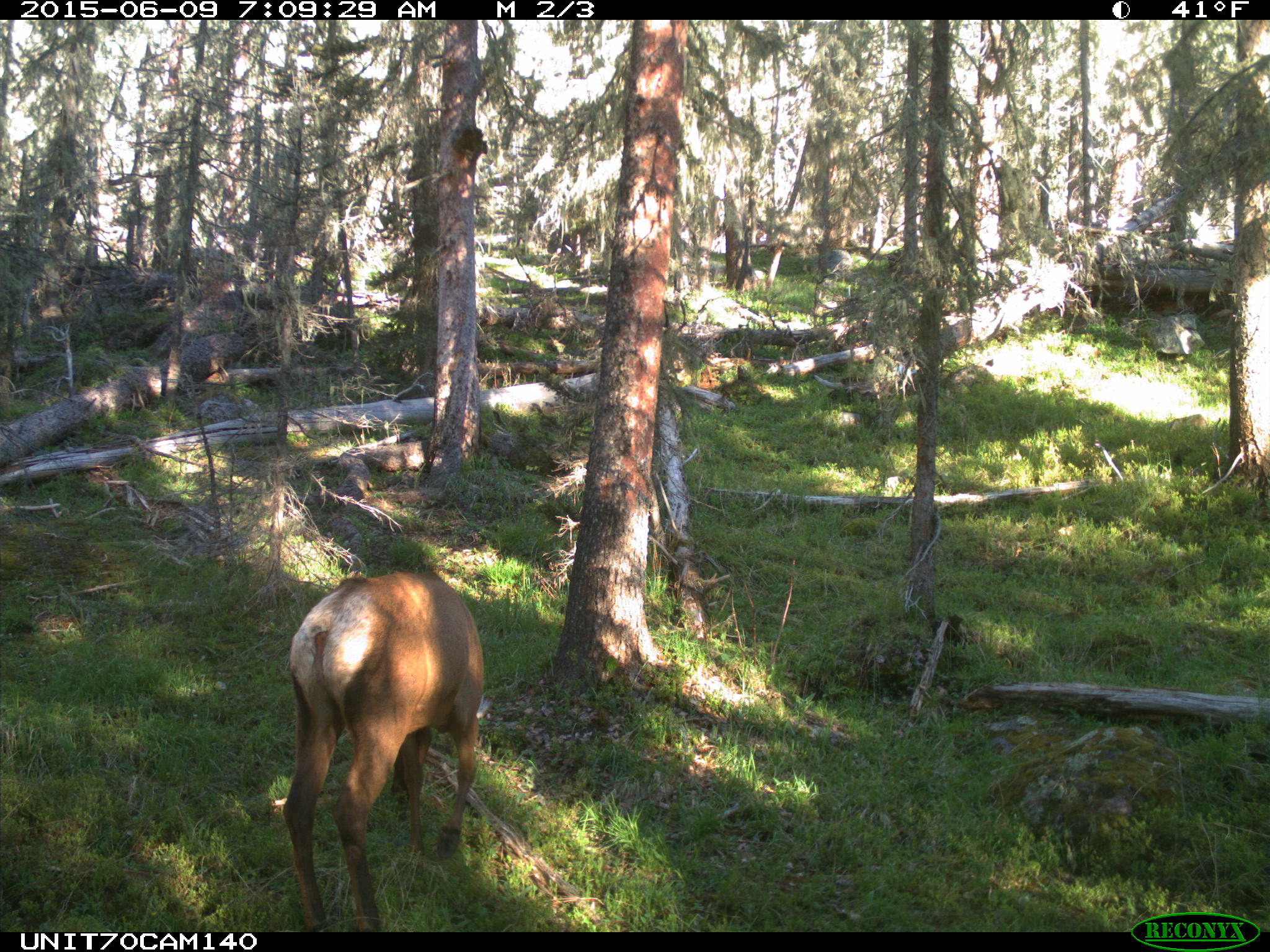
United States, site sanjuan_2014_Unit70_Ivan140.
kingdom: Animalia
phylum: Chordata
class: Mammalia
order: Artiodactyla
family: Cervidae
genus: Cervus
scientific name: Cervus elaphus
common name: red deer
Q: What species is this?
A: Cervus elaphus (red deer).